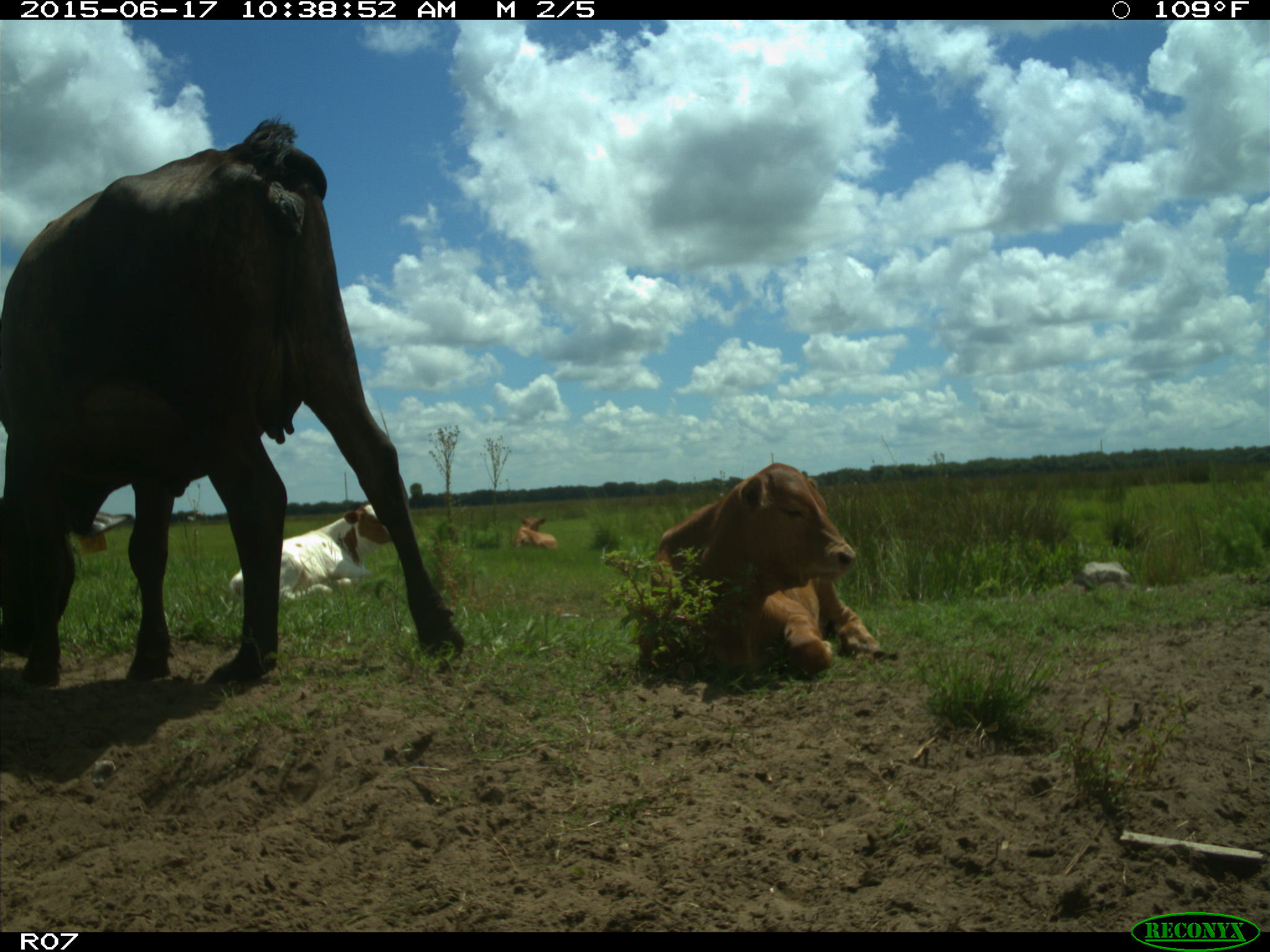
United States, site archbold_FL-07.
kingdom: Animalia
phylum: Chordata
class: Mammalia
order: Artiodactyla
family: Bovidae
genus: Bos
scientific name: Bos taurus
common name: domestic cow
Bos taurus (domestic cow).